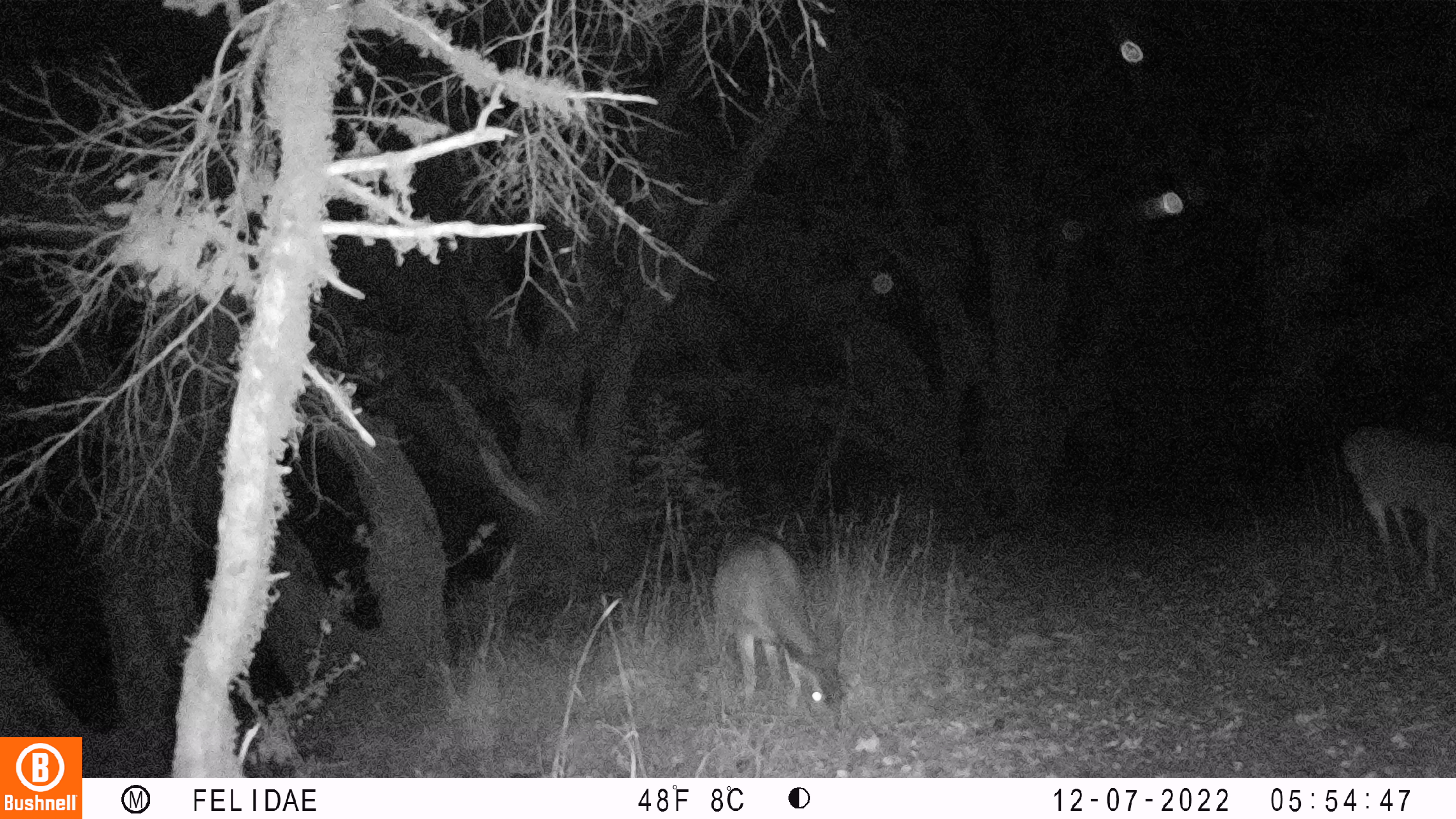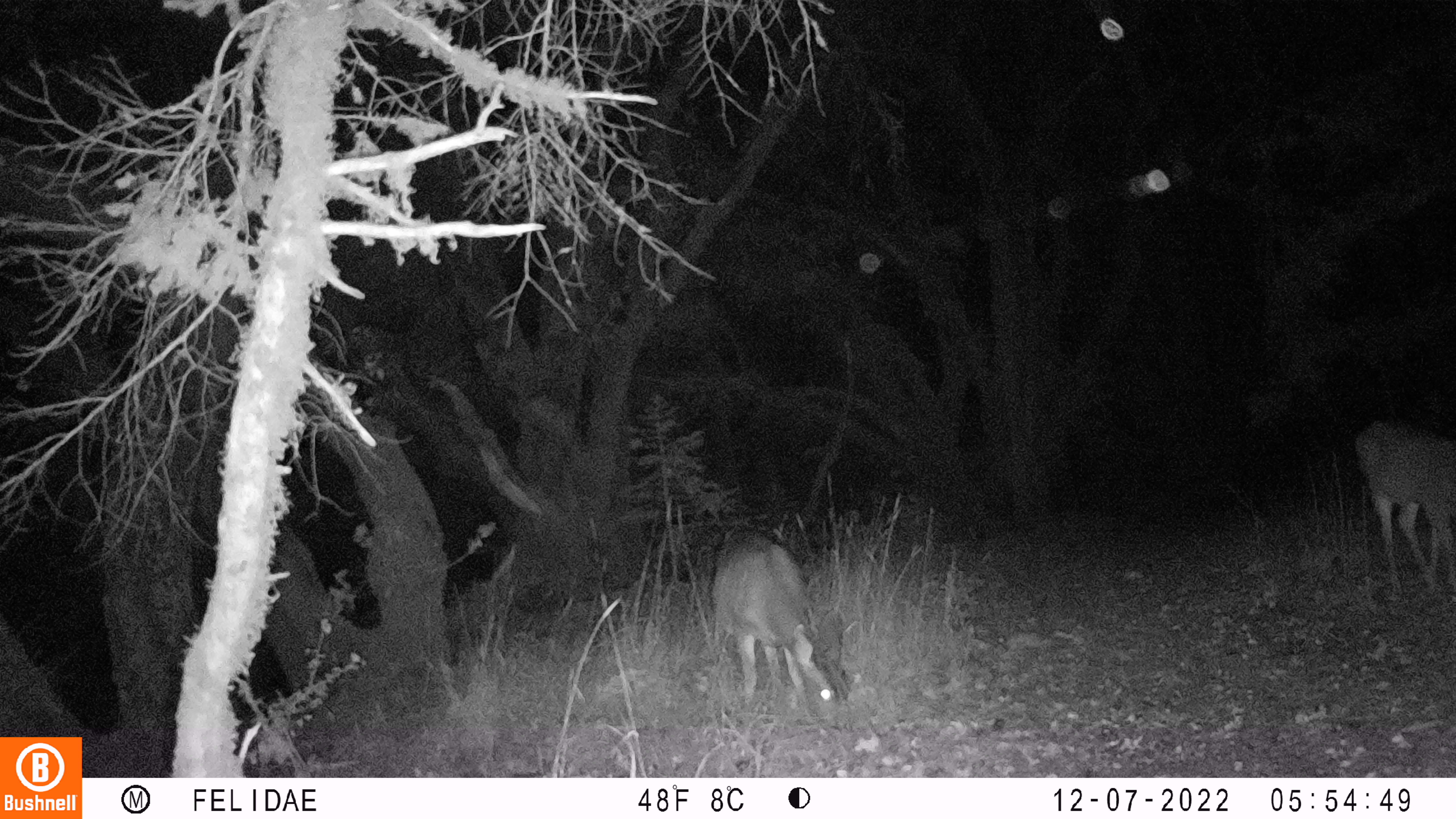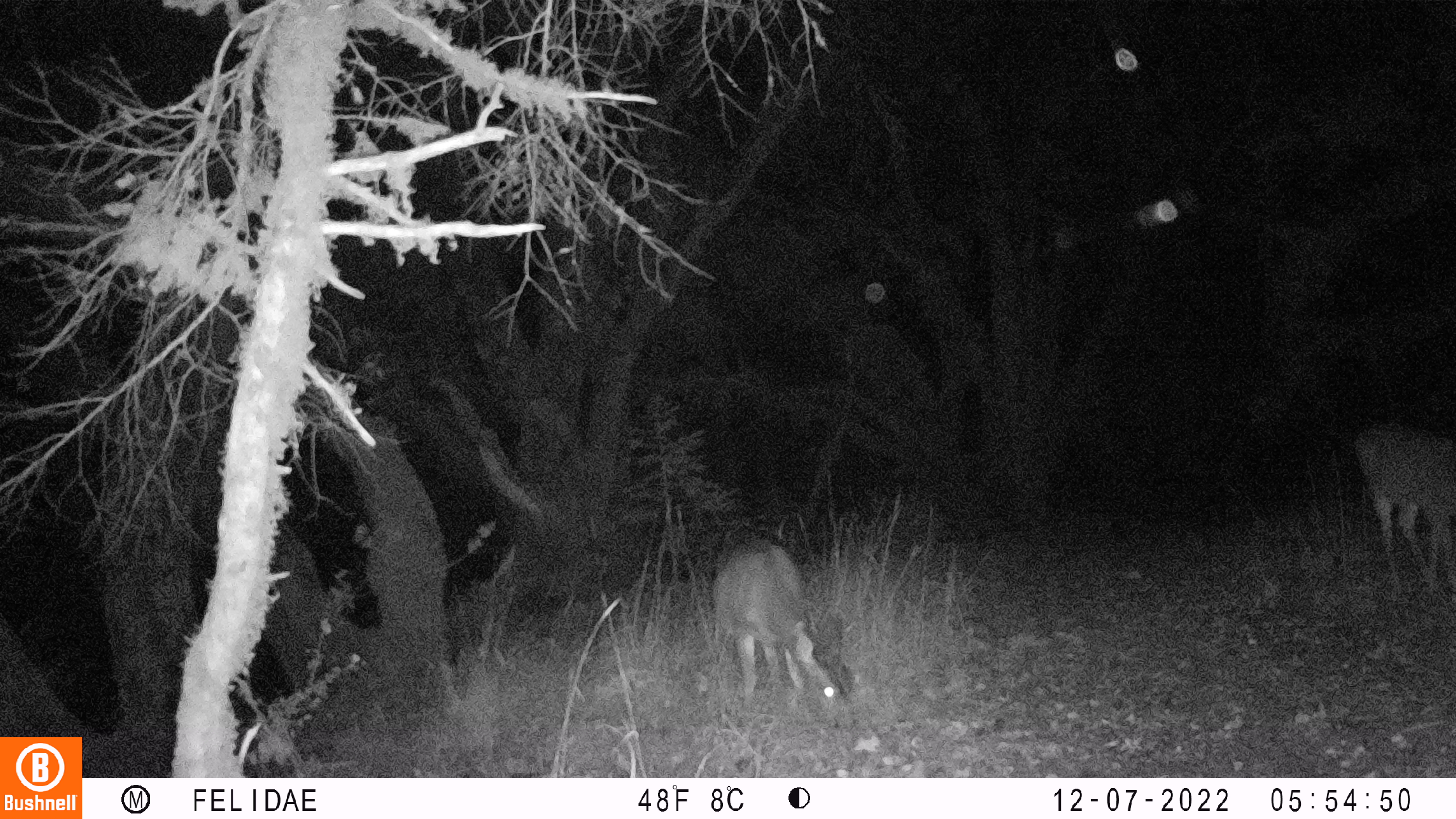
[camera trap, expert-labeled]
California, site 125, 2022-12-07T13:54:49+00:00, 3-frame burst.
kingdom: Animalia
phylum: Chordata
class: Mammalia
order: Artiodactyla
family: Cervidae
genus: Odocoileus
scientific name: Odocoileus hemionus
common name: mule deer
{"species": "mule deer (Odocoileus hemionus)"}